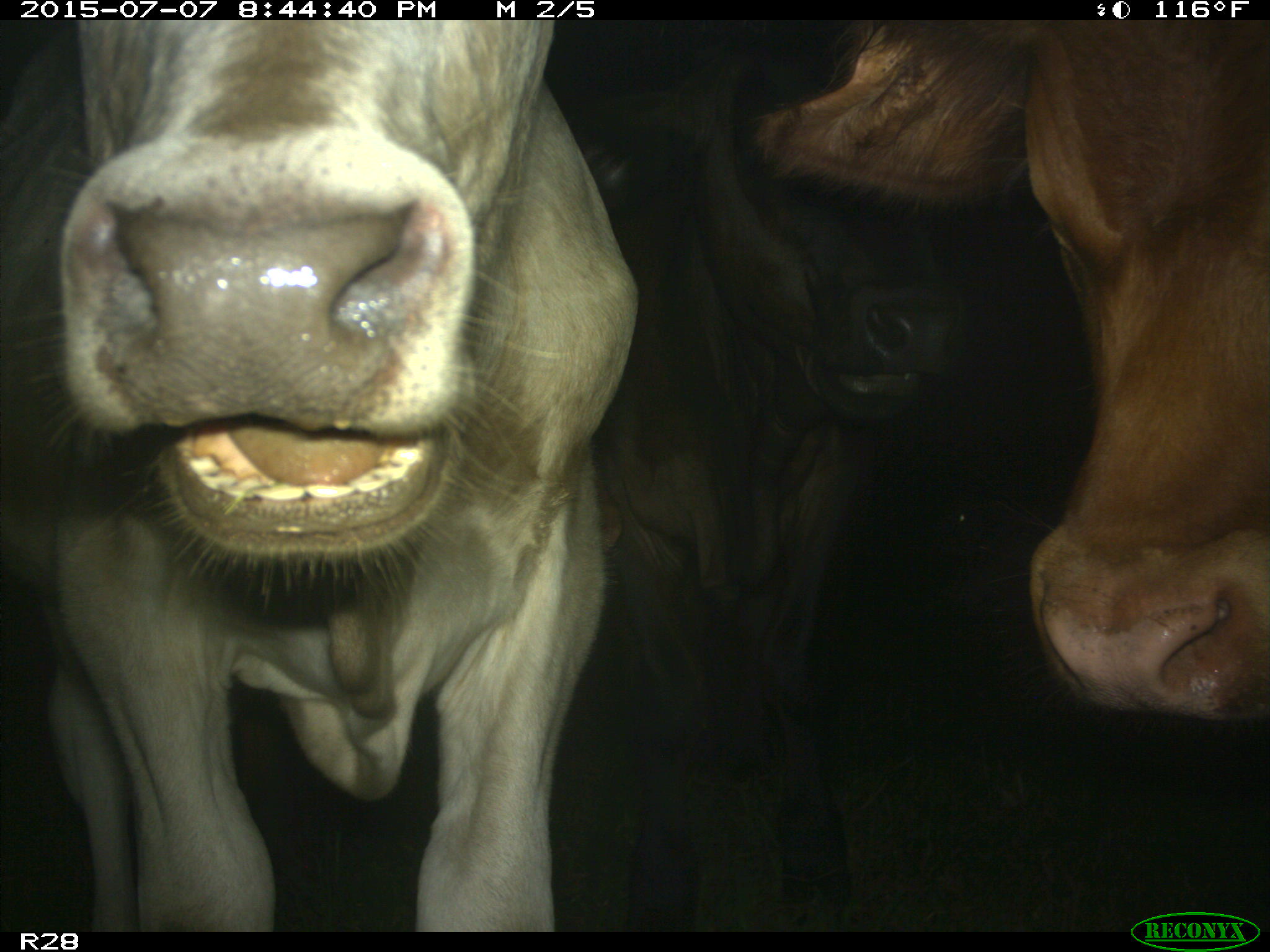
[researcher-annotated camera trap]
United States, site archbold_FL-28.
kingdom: Animalia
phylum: Chordata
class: Mammalia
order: Artiodactyla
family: Bovidae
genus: Bos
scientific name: Bos taurus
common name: domestic cow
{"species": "Bos taurus (domestic cow)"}